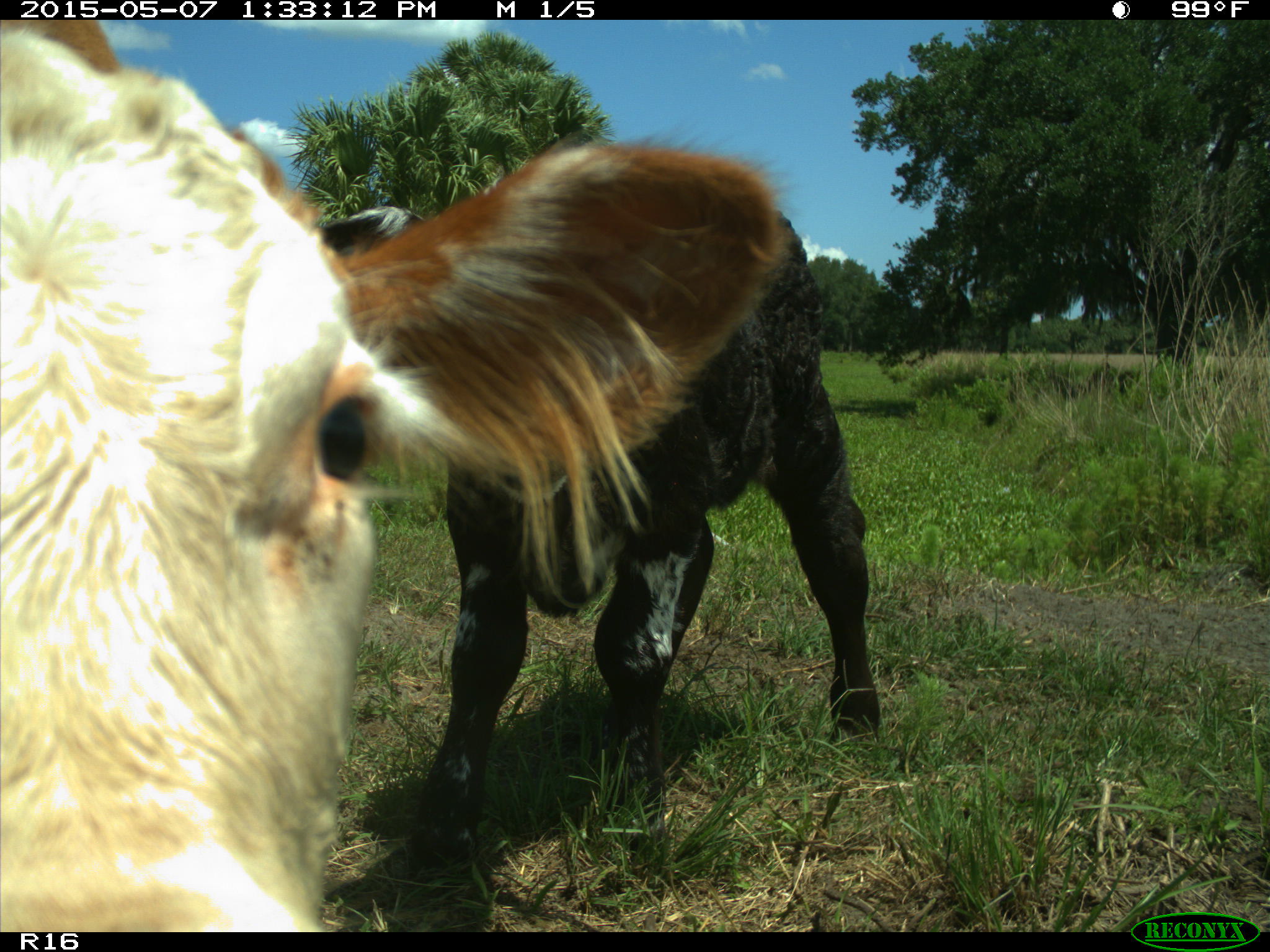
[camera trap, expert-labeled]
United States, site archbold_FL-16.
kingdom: Animalia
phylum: Chordata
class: Mammalia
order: Artiodactyla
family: Bovidae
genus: Bos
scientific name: Bos taurus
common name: domestic cow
Bos taurus (domestic cow).